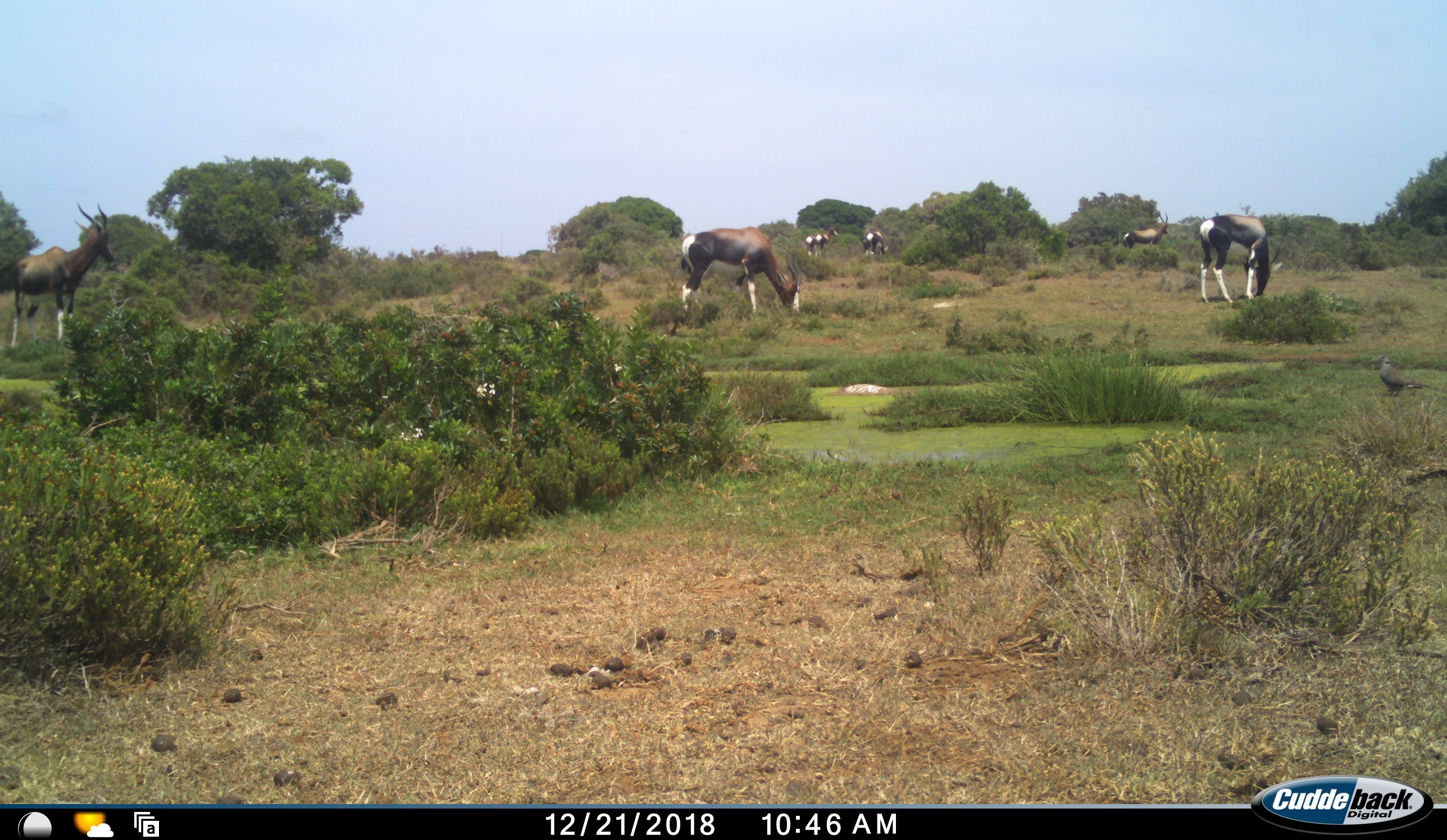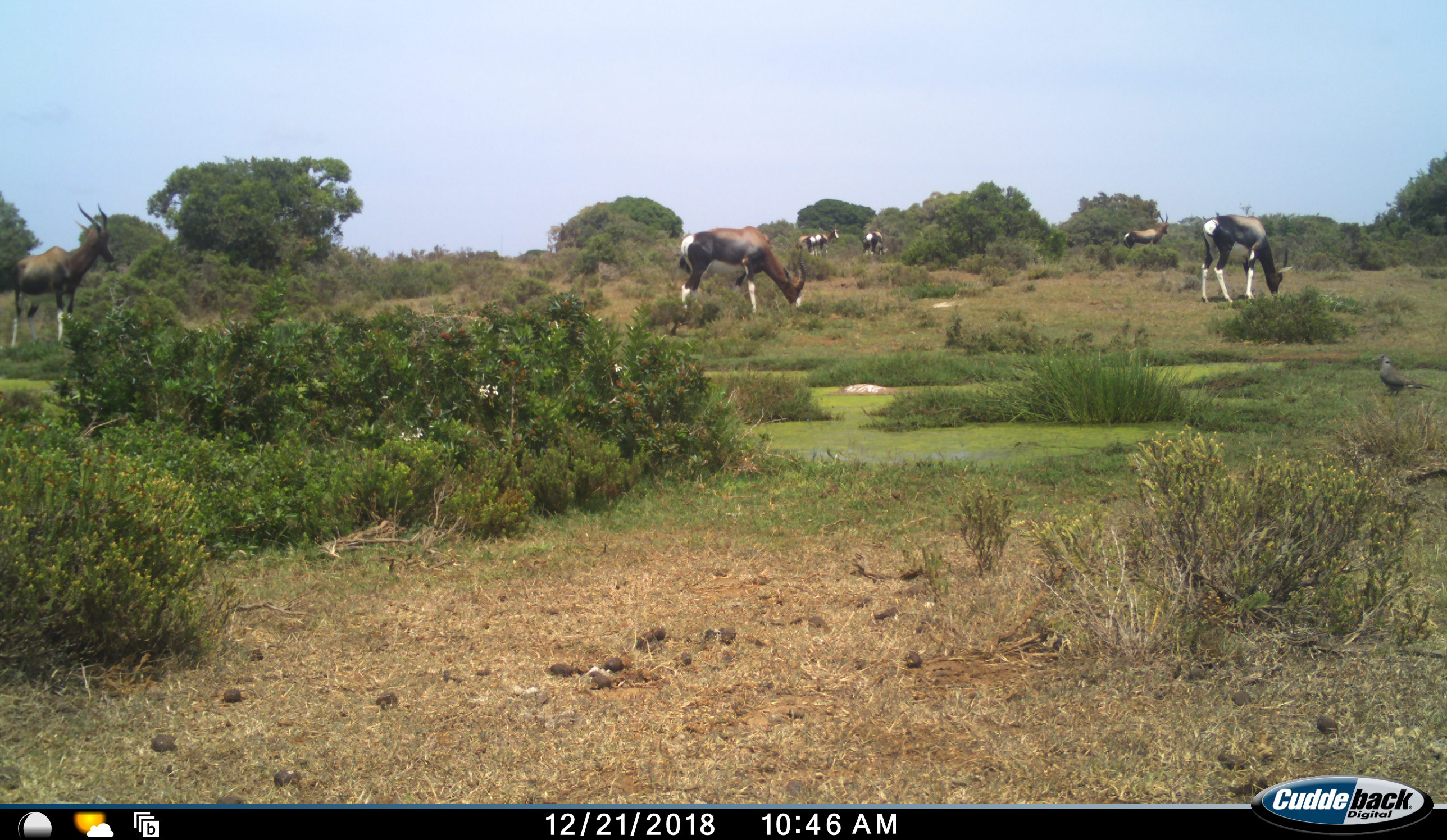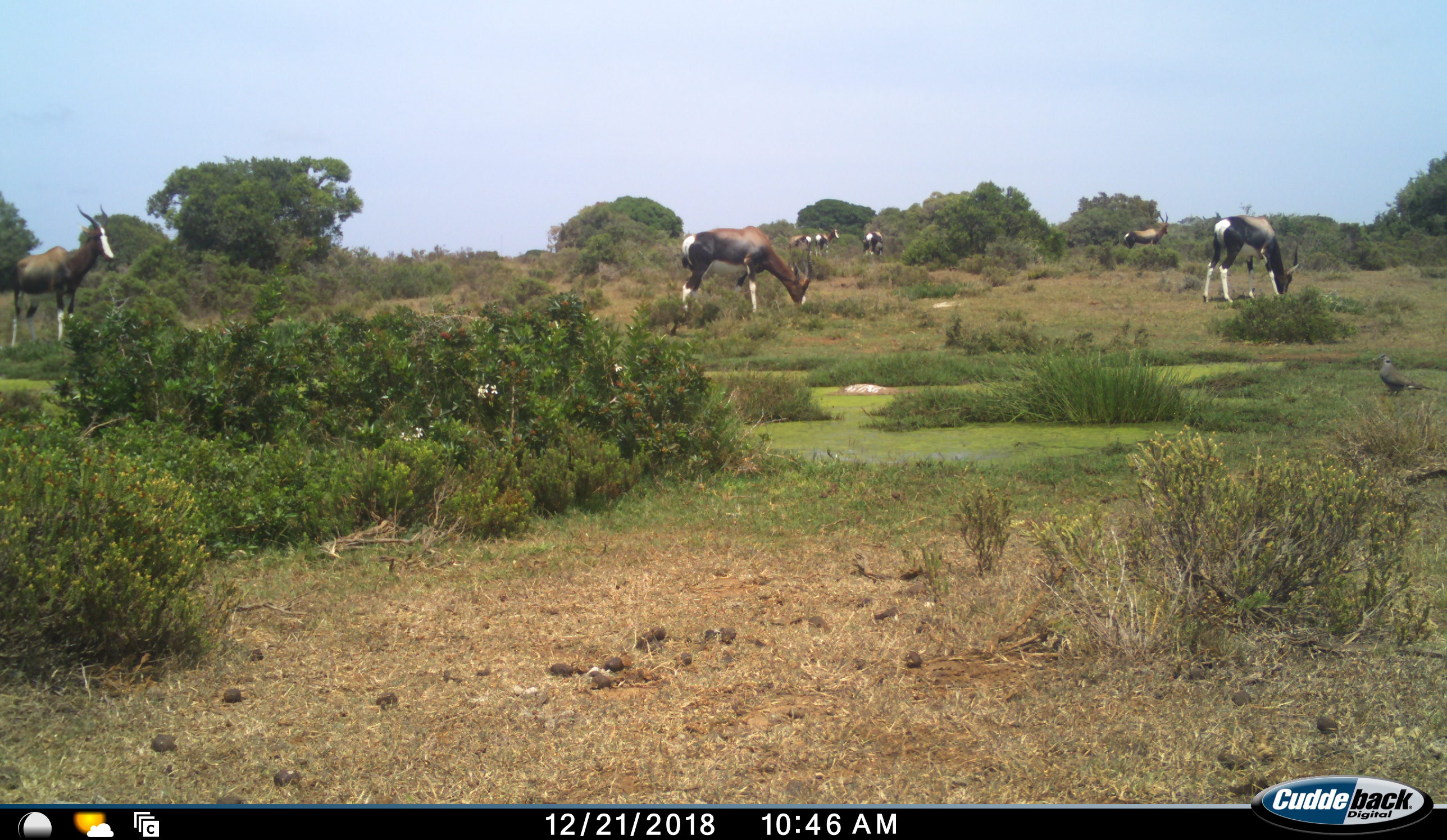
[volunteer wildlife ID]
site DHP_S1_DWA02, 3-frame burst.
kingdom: Animalia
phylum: Chordata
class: Mammalia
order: Artiodactyla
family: Bovidae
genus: Damaliscus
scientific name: Damaliscus pygargus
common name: bontebok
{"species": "bontebok (Damaliscus pygargus)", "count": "7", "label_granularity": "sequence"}